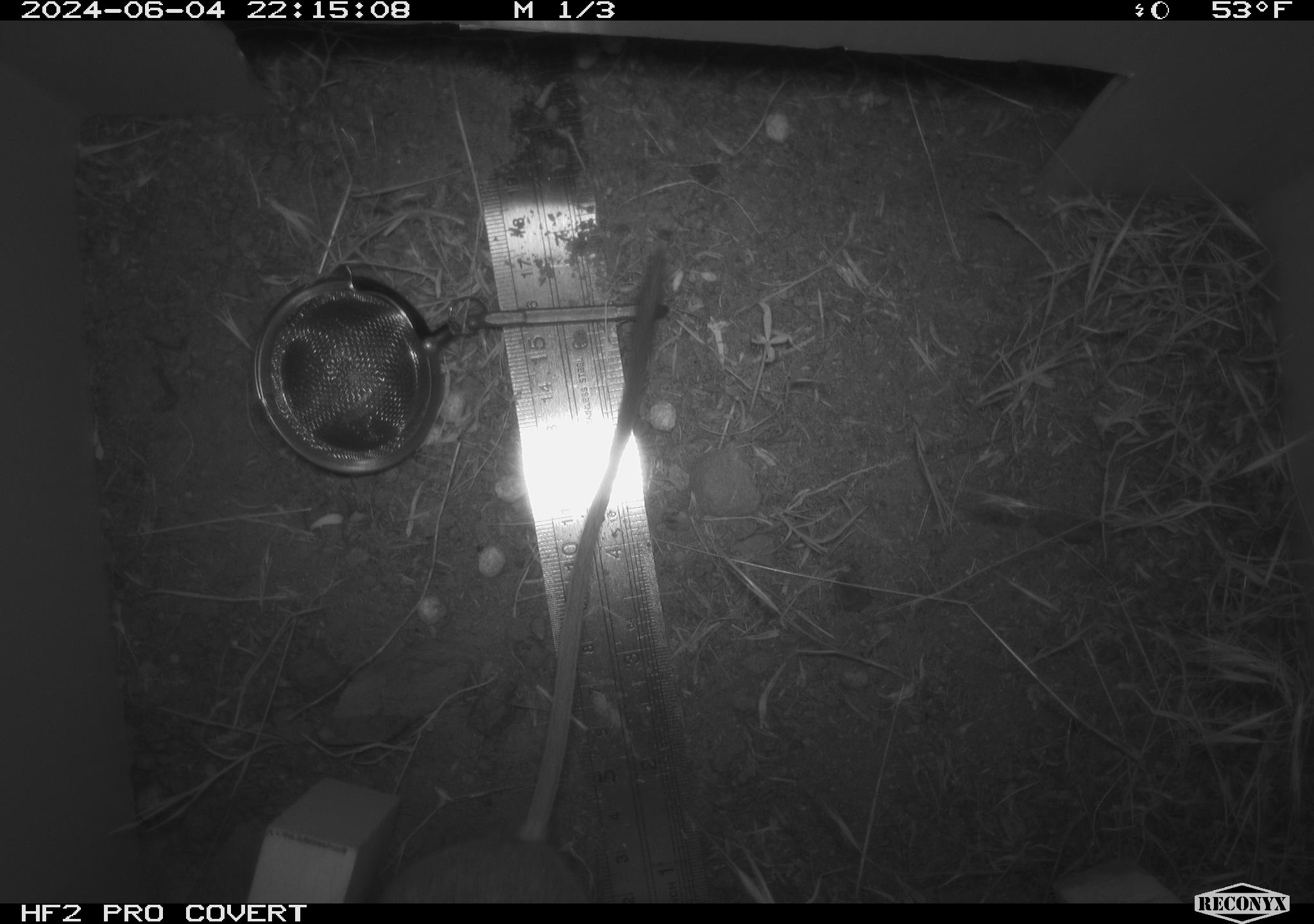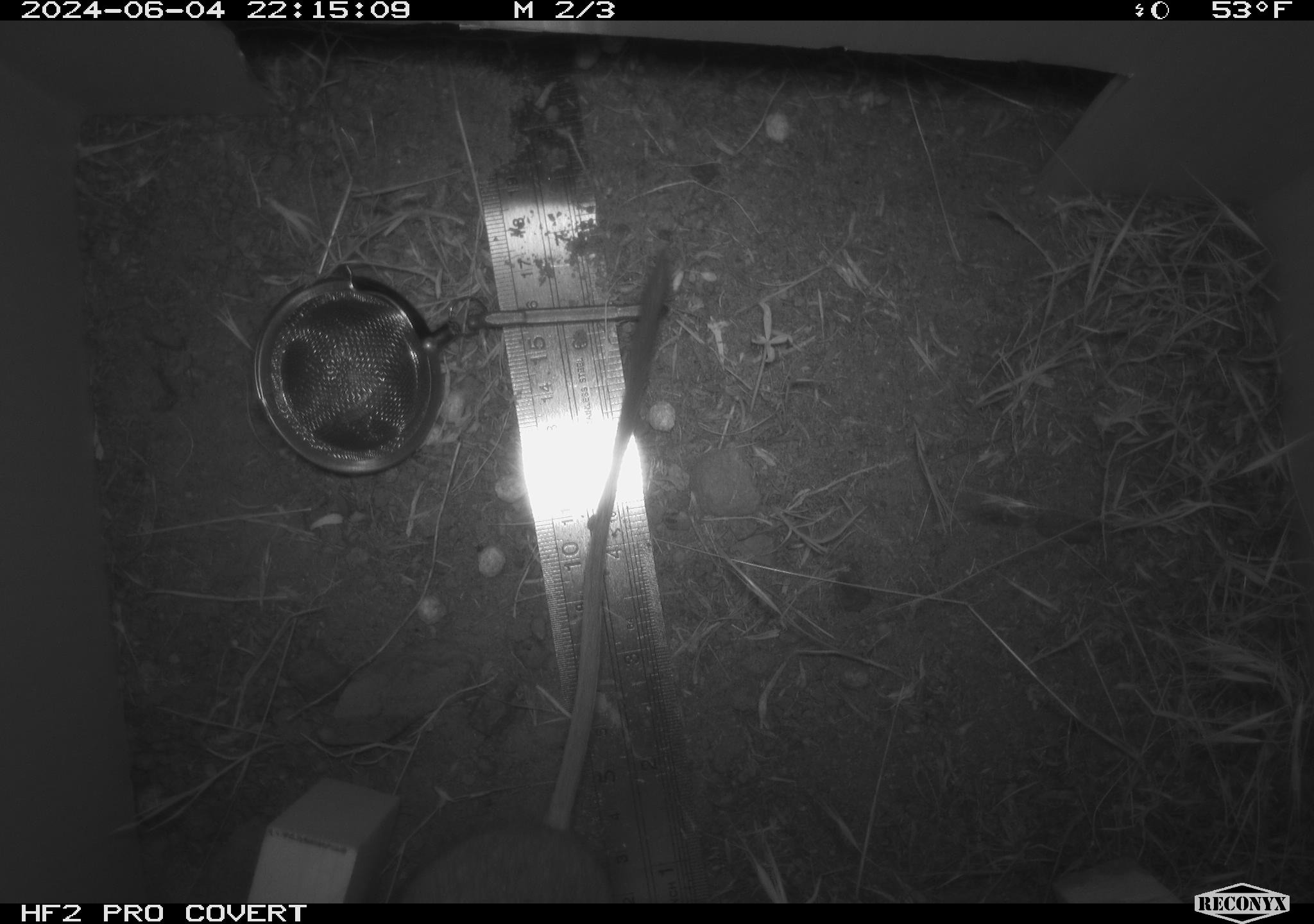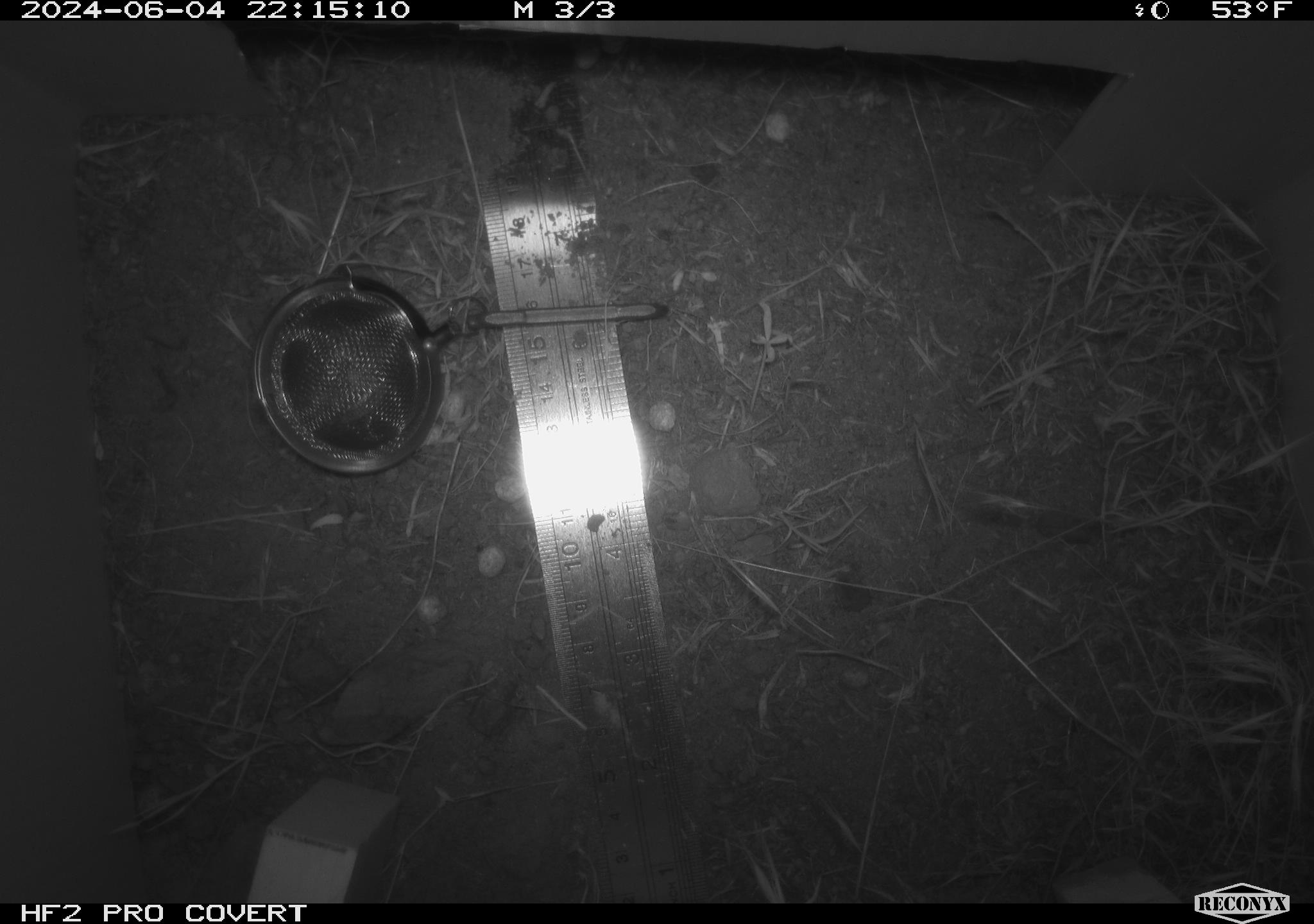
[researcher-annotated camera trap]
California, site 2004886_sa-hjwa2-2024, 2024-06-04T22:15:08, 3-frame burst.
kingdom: Animalia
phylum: Chordata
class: Mammalia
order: Rodentia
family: Heteromyidae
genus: Dipodomys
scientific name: Dipodomys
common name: kangaroo rats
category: dipodomys species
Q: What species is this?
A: Dipodomys species (kangaroo rats) (Dipodomys).